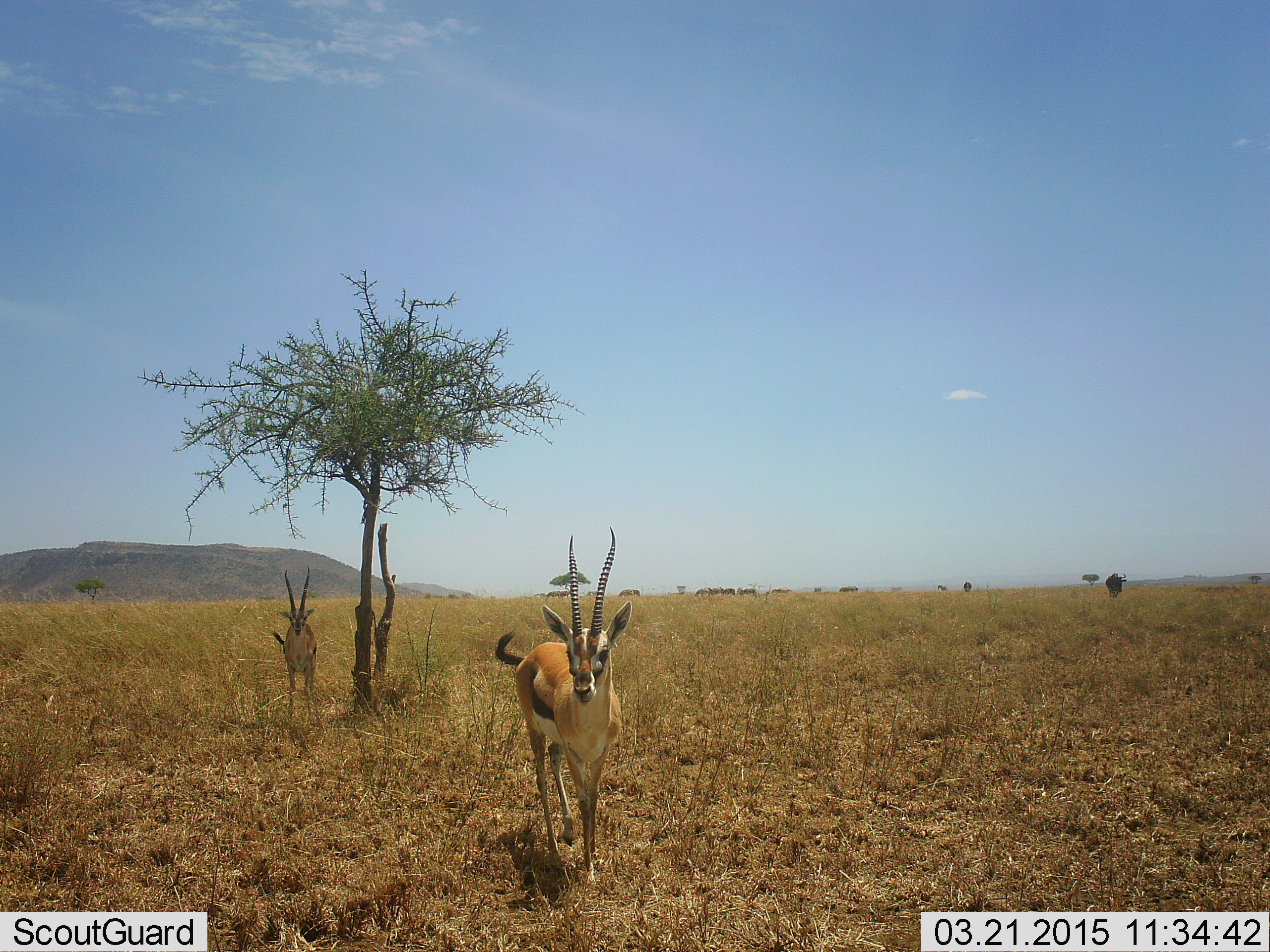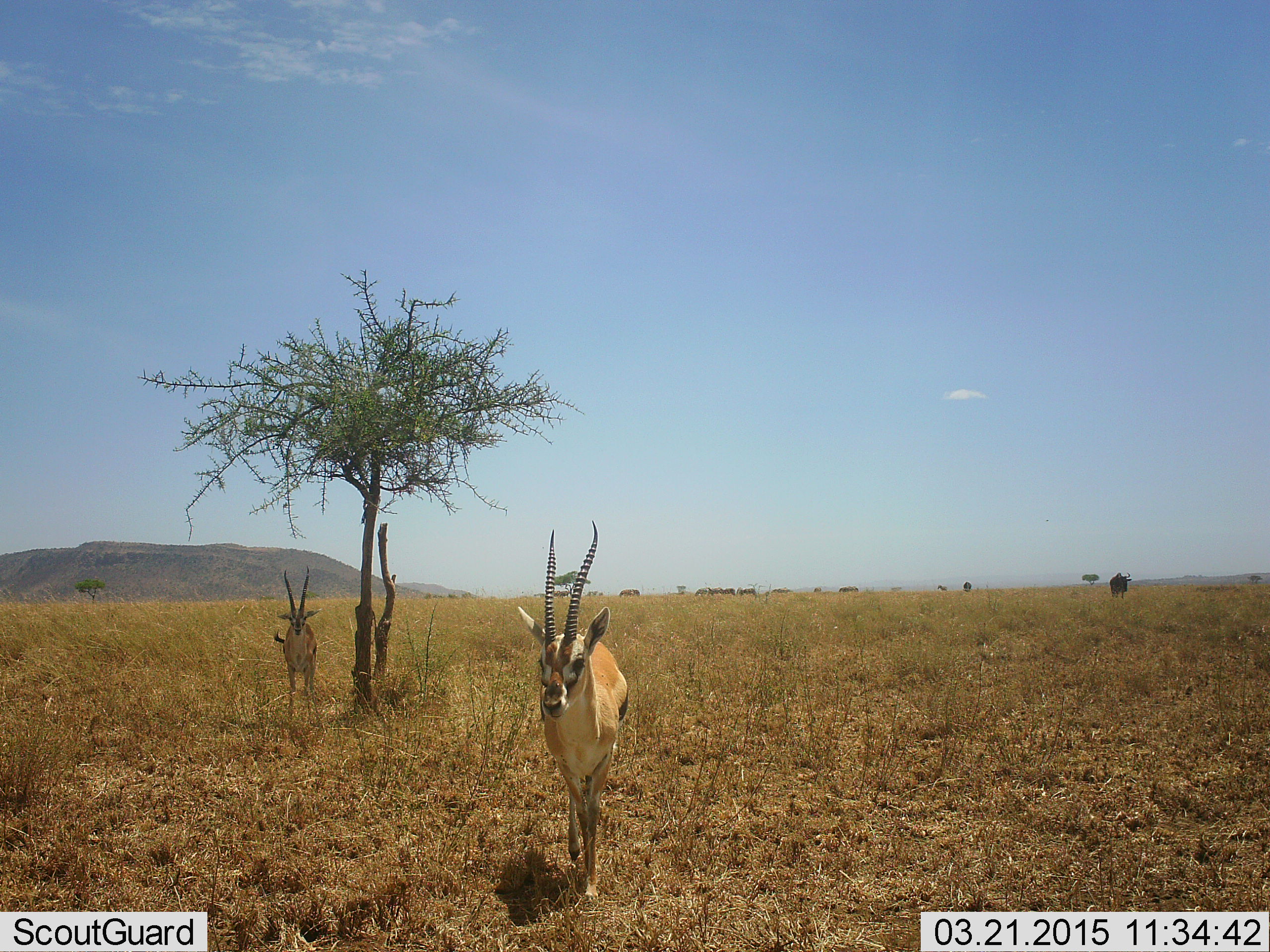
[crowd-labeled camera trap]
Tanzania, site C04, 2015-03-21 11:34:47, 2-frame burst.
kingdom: Animalia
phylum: Chordata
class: Mammalia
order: Artiodactyla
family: Bovidae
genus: Eudorcas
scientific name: Eudorcas thomsonii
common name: thomson's gazelle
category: gazellethomsons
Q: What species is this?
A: Gazellethomsons (thomson's gazelle) (Eudorcas thomsonii).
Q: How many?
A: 2.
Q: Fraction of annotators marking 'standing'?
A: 62%.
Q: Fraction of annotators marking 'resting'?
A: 6%.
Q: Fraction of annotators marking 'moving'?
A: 75%.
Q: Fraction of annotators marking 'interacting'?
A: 0%.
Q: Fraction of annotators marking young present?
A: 0%.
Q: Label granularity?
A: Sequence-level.